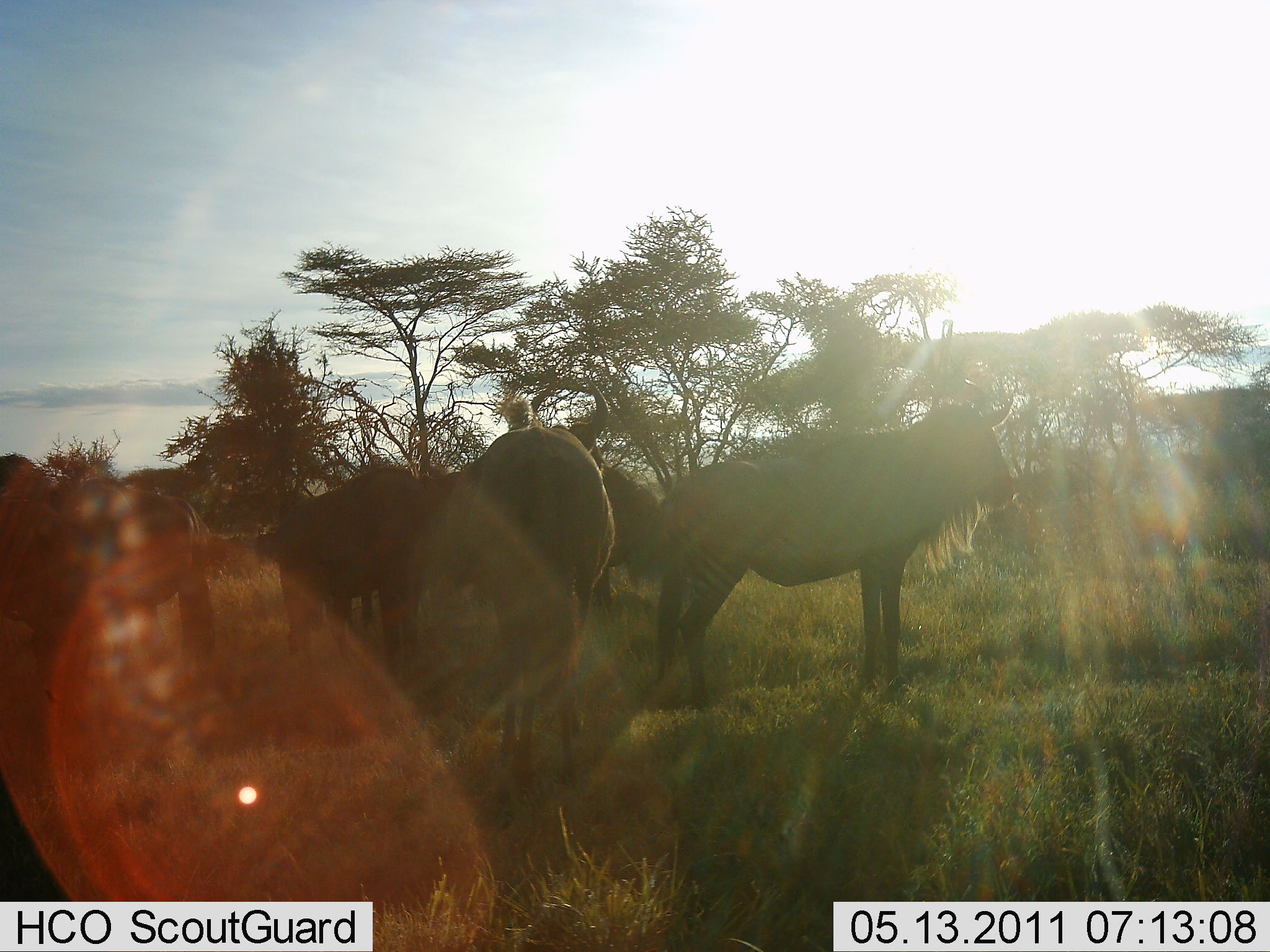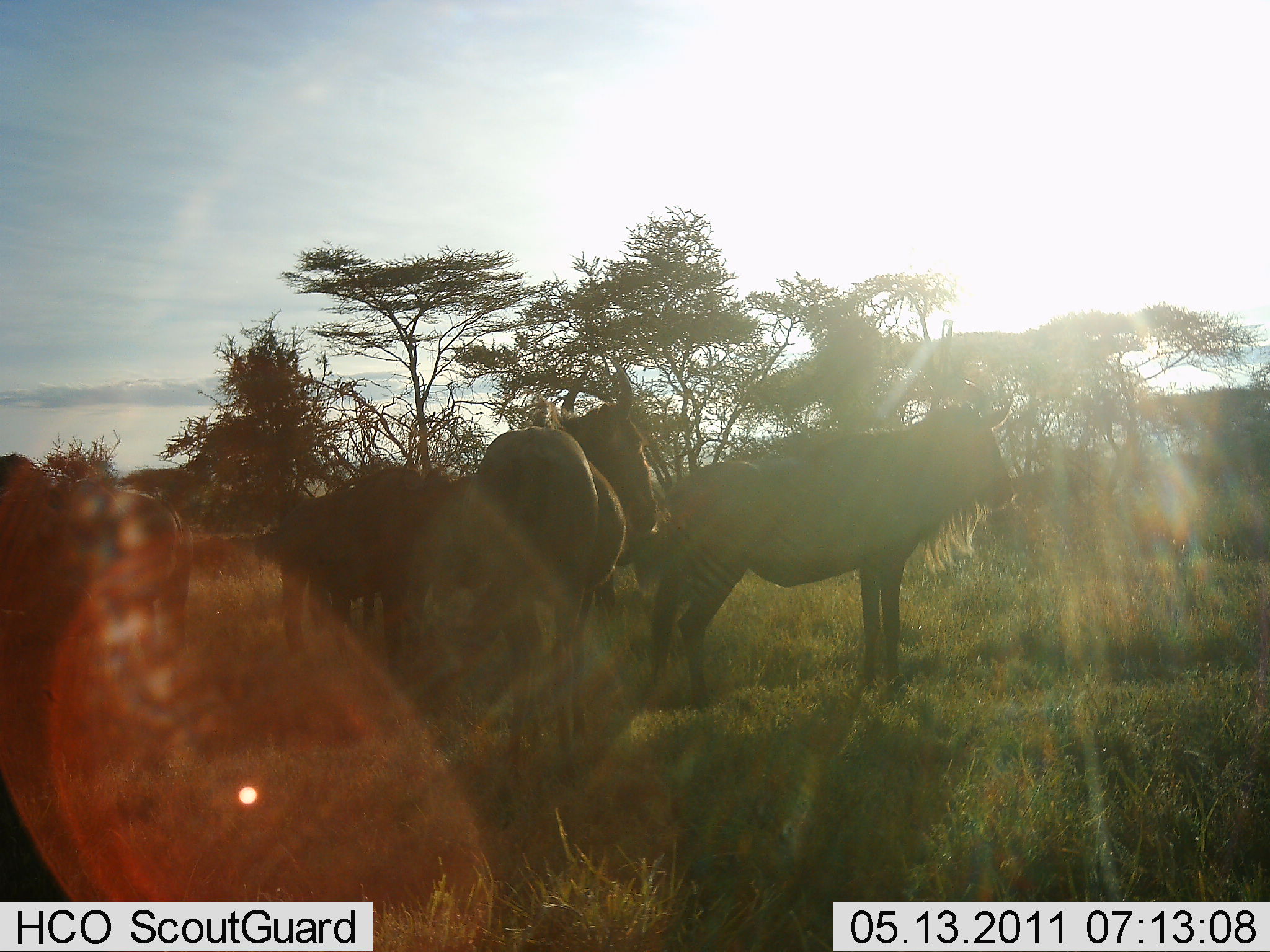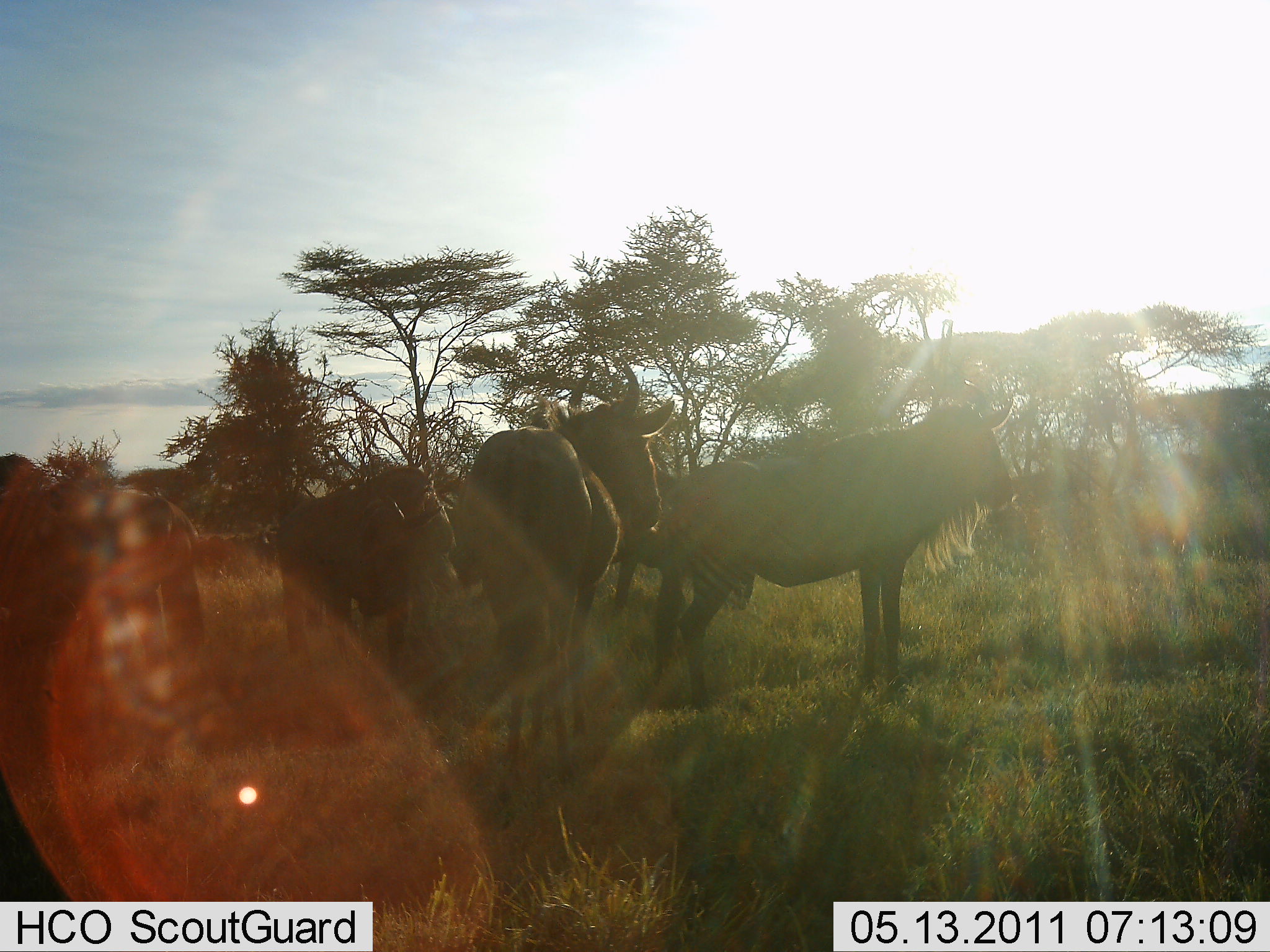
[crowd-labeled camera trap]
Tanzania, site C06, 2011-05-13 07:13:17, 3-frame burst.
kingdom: Animalia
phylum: Chordata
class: Mammalia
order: Artiodactyla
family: Bovidae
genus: Connochaetes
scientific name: Connochaetes taurinus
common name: blue wildebeest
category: wildebeest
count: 5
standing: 91%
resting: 0%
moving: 18%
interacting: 9%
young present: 0%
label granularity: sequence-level